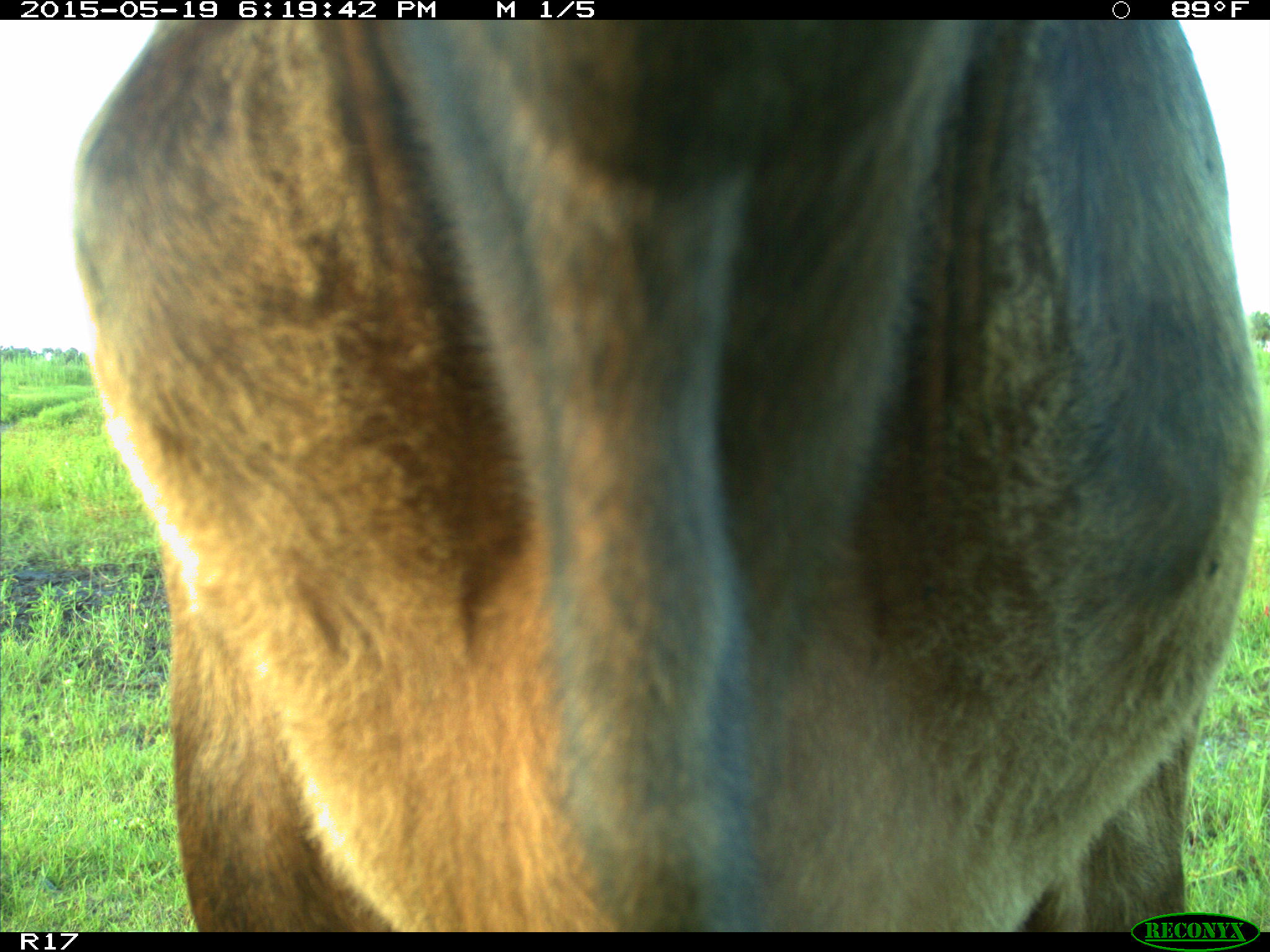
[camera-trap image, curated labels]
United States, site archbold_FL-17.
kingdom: Animalia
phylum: Chordata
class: Mammalia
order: Artiodactyla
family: Bovidae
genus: Bos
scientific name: Bos taurus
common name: domestic cow